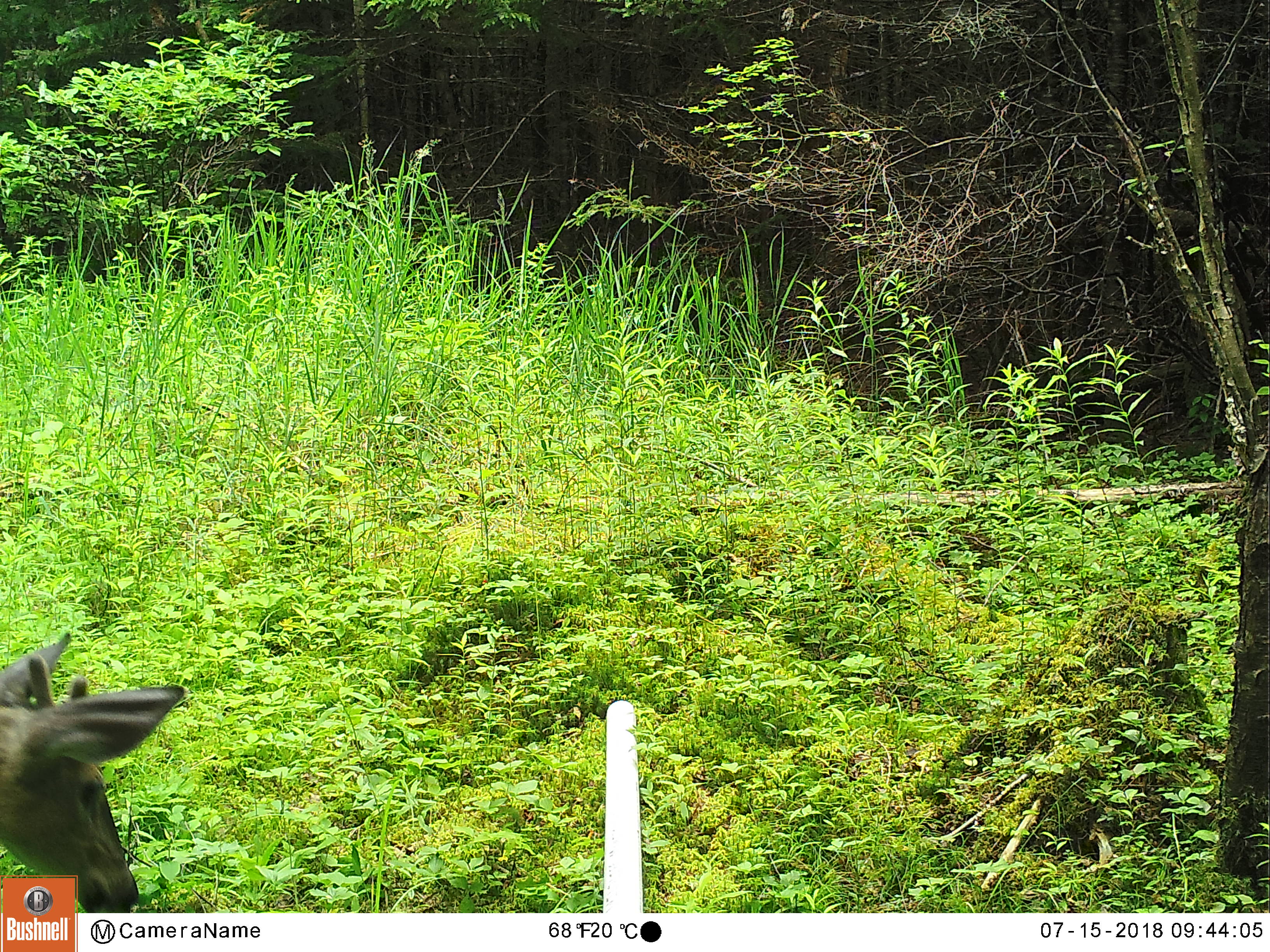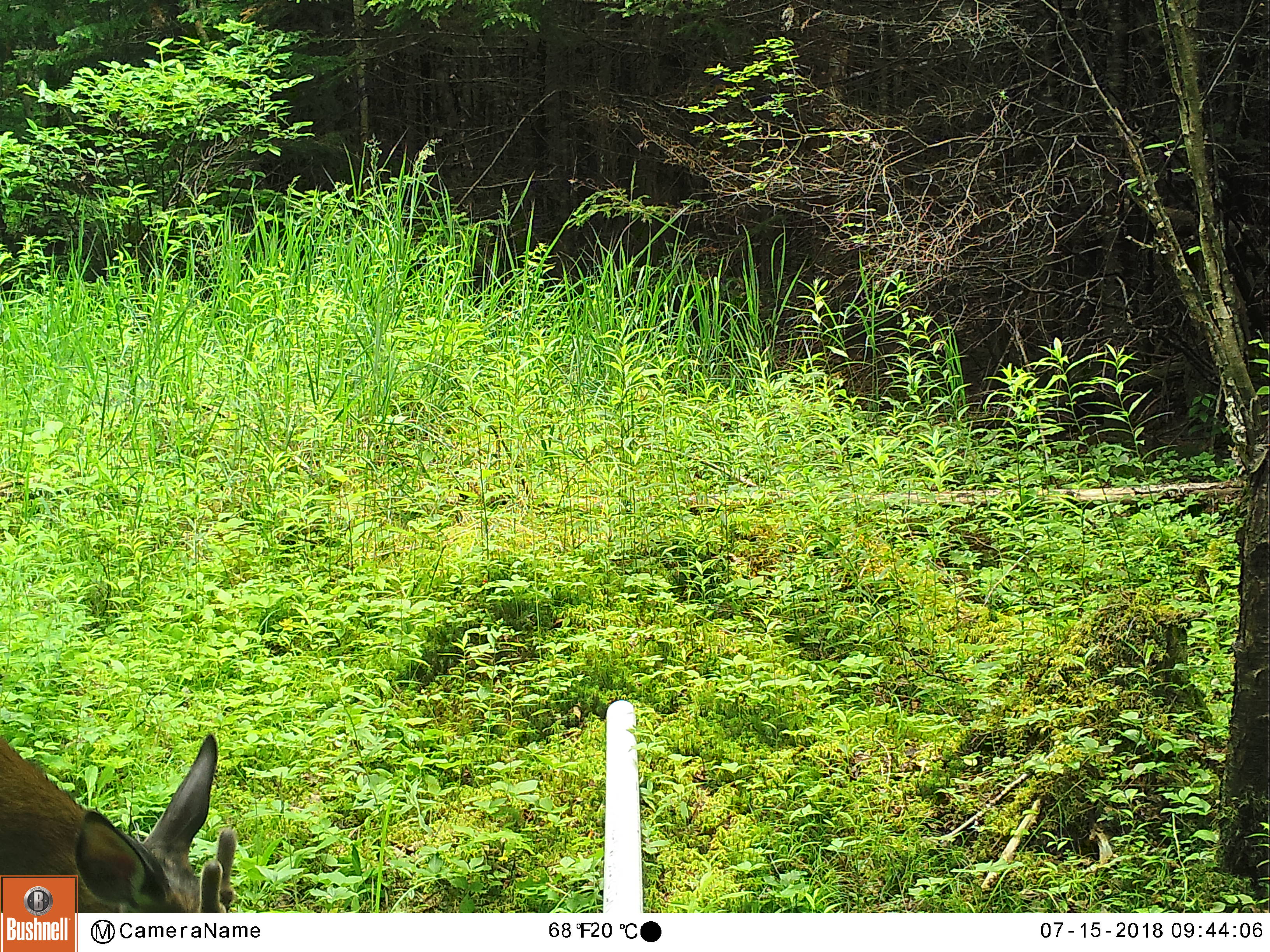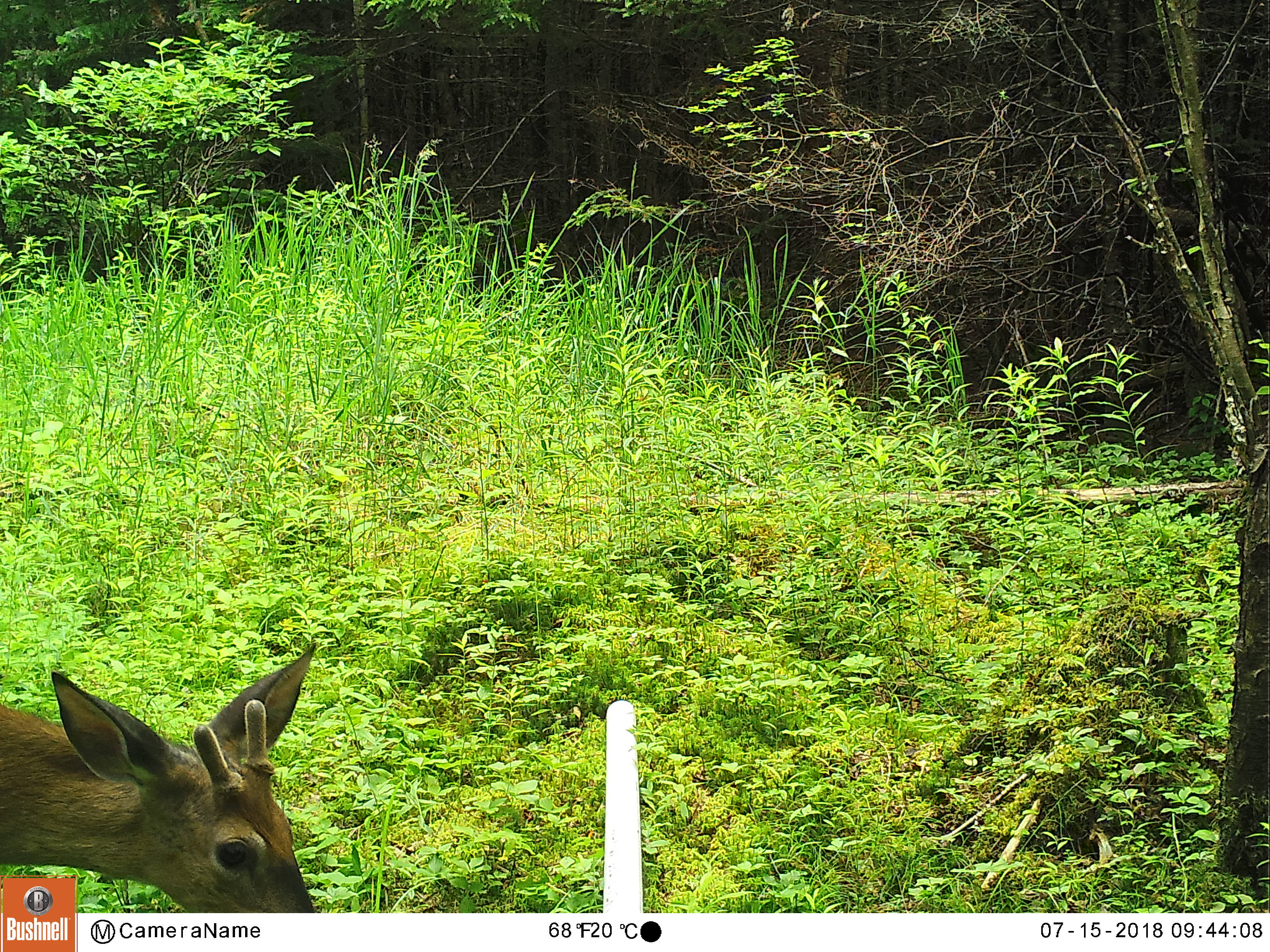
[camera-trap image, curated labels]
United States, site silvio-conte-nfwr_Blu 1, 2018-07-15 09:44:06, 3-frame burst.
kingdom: Animalia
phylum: Chordata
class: Mammalia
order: Artiodactyla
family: Cervidae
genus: Odocoileus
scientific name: Odocoileus virginianus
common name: white-tailed deer